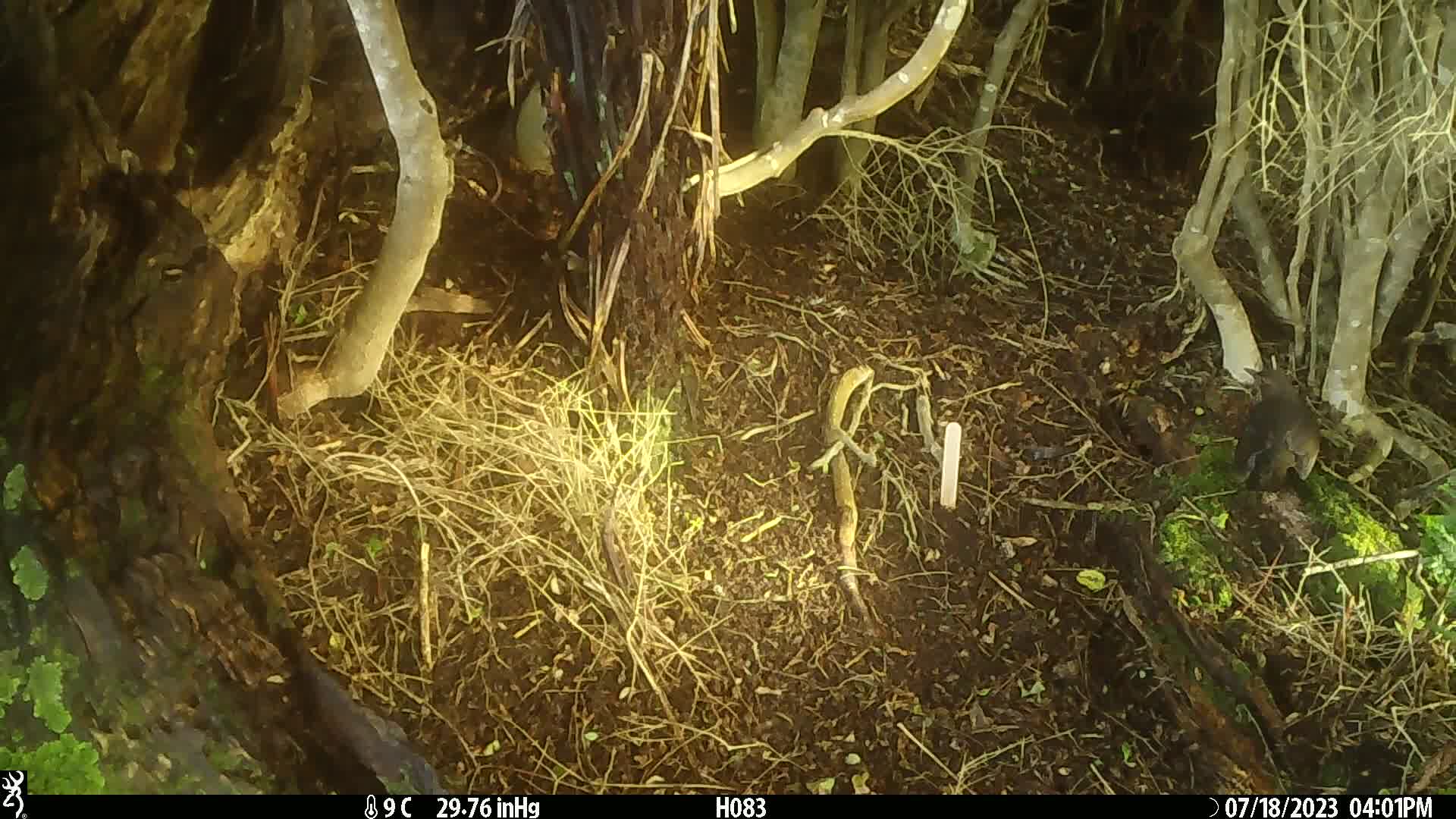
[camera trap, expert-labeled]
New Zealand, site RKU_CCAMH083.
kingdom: Animalia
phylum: Chordata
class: Aves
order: Passeriformes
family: Turdidae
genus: Turdus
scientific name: Turdus merula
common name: eurasian blackbird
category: blackbird